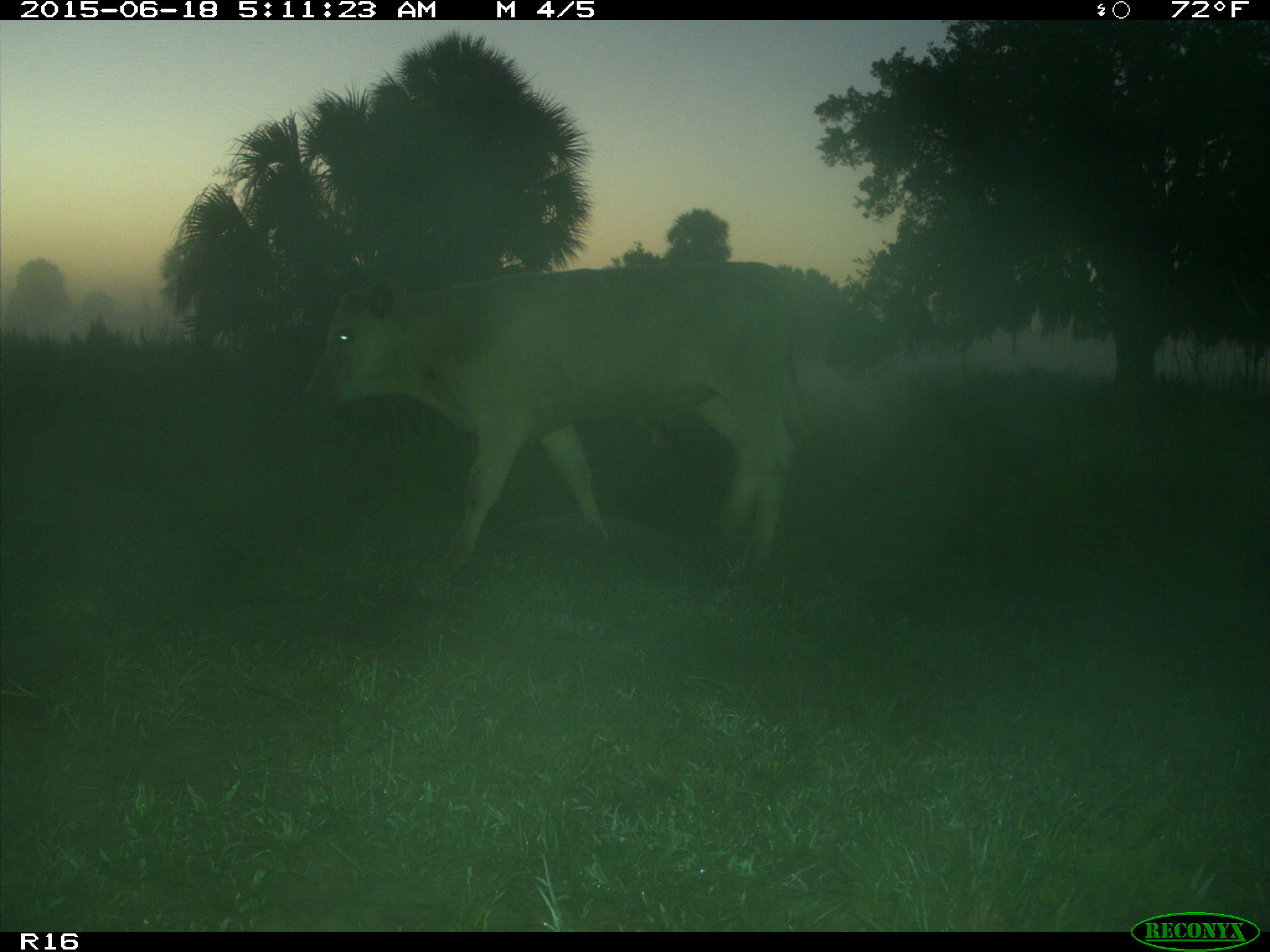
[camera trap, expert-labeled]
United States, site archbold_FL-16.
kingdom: Animalia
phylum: Chordata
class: Mammalia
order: Artiodactyla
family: Bovidae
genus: Bos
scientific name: Bos taurus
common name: domestic cow